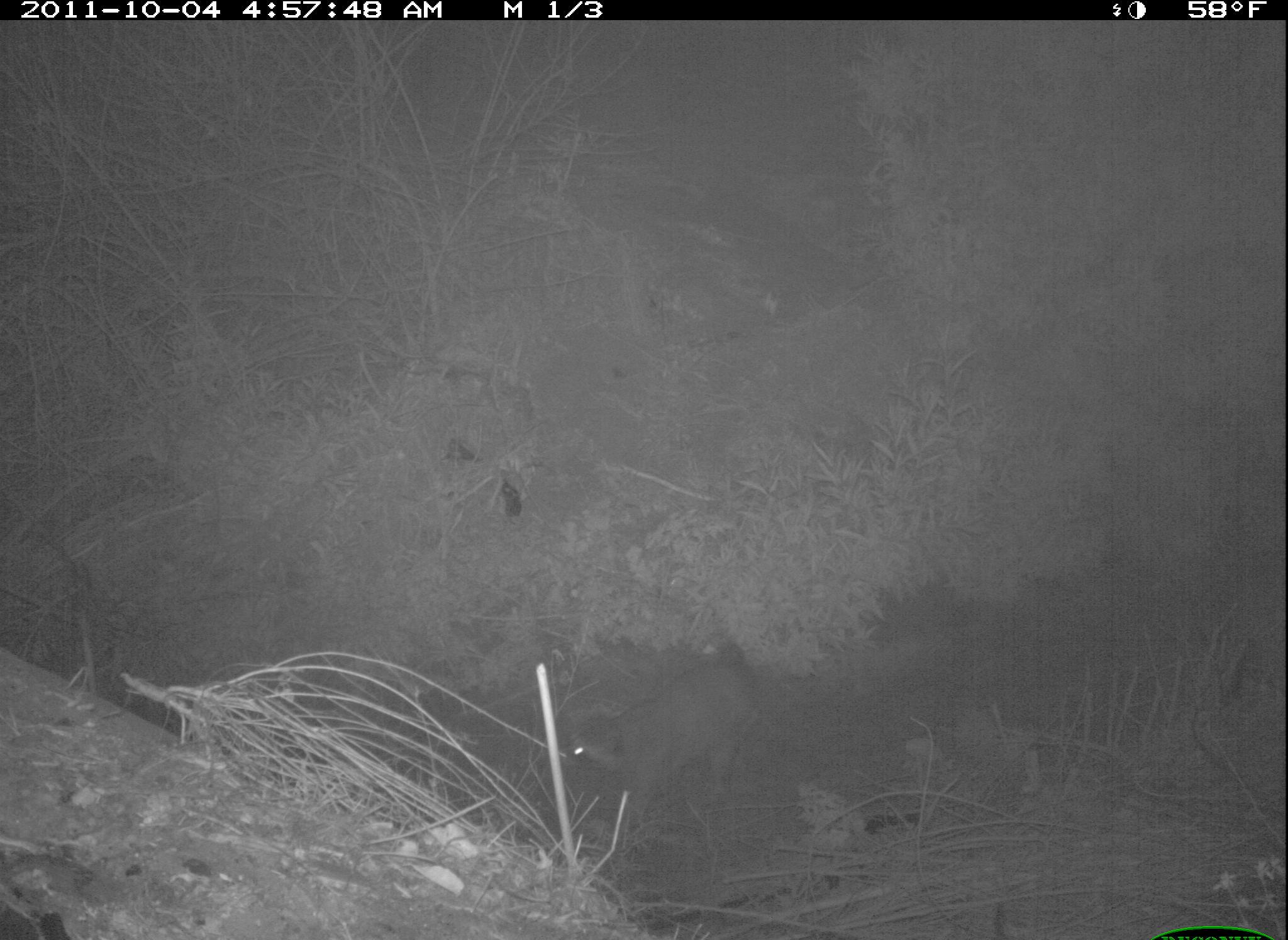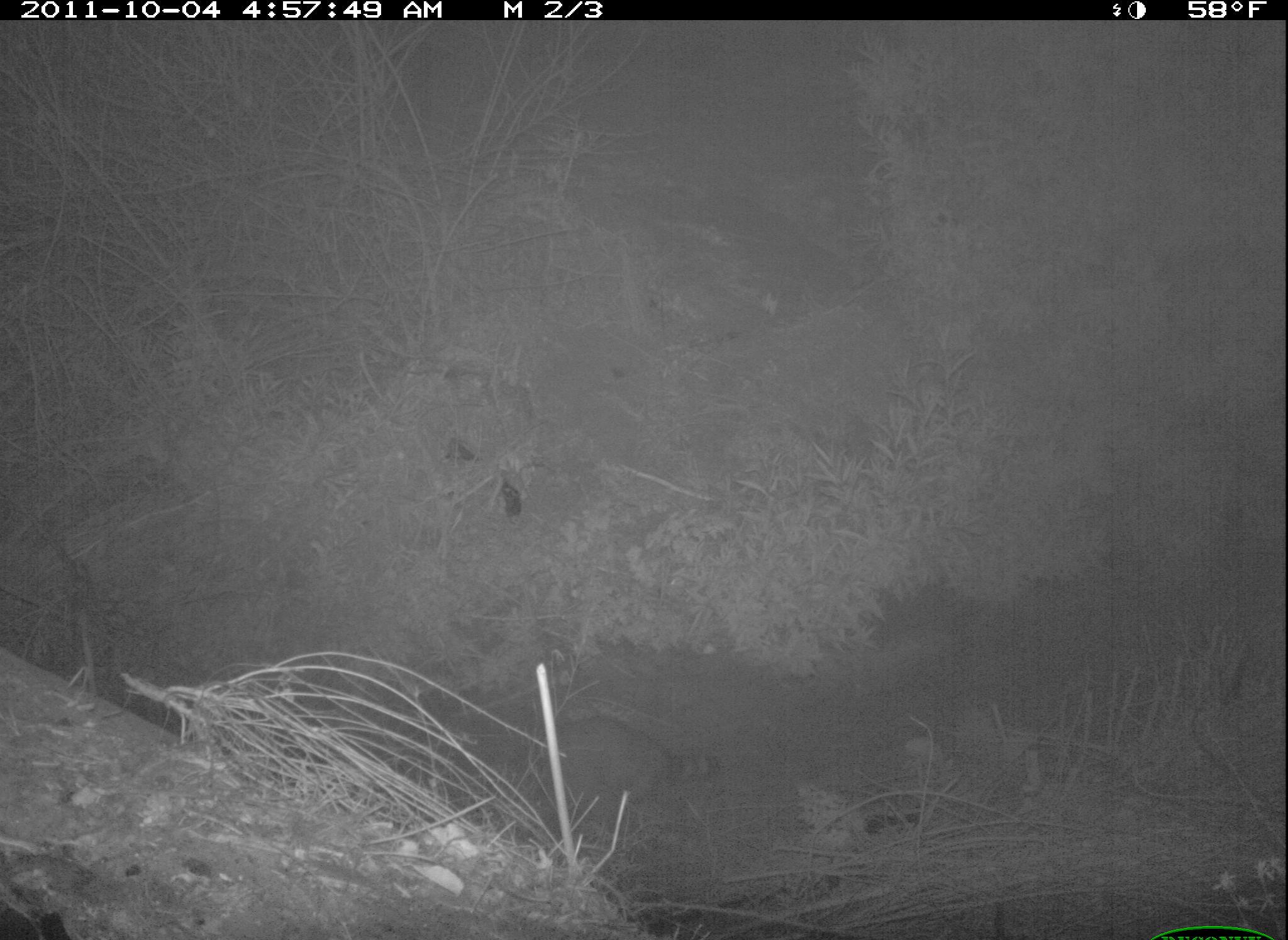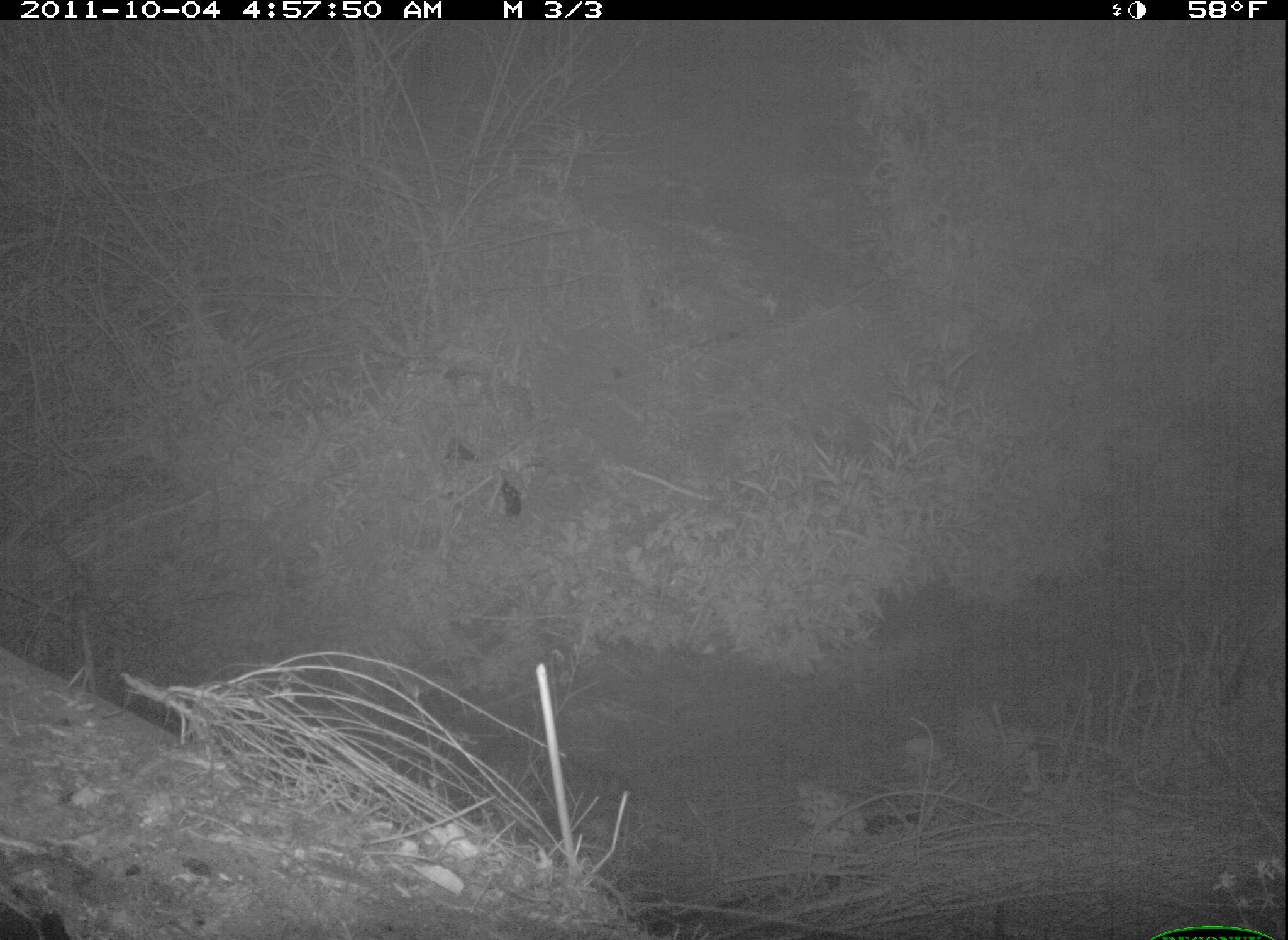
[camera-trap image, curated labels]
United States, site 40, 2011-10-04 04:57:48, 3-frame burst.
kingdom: Animalia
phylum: Chordata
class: Mammalia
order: Carnivora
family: Procyonidae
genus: Procyon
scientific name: Procyon lotor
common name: raccoon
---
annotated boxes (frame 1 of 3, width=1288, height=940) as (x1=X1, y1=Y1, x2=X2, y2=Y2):
raccoon: (x1=555, y1=644, x2=781, y2=838)